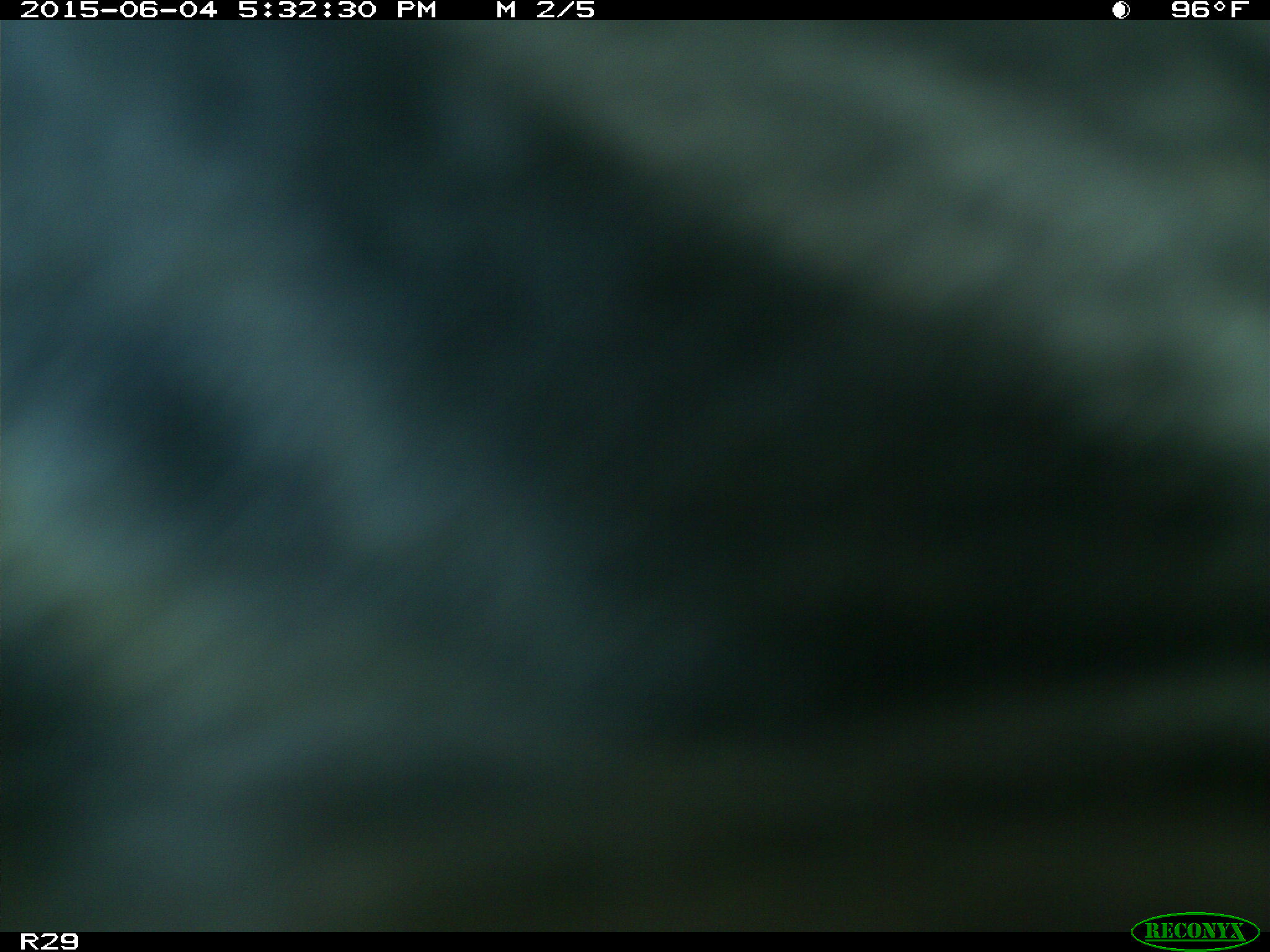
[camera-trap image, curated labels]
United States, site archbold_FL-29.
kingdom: Animalia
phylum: Chordata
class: Mammalia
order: Artiodactyla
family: Bovidae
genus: Bos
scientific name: Bos taurus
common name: domestic cow